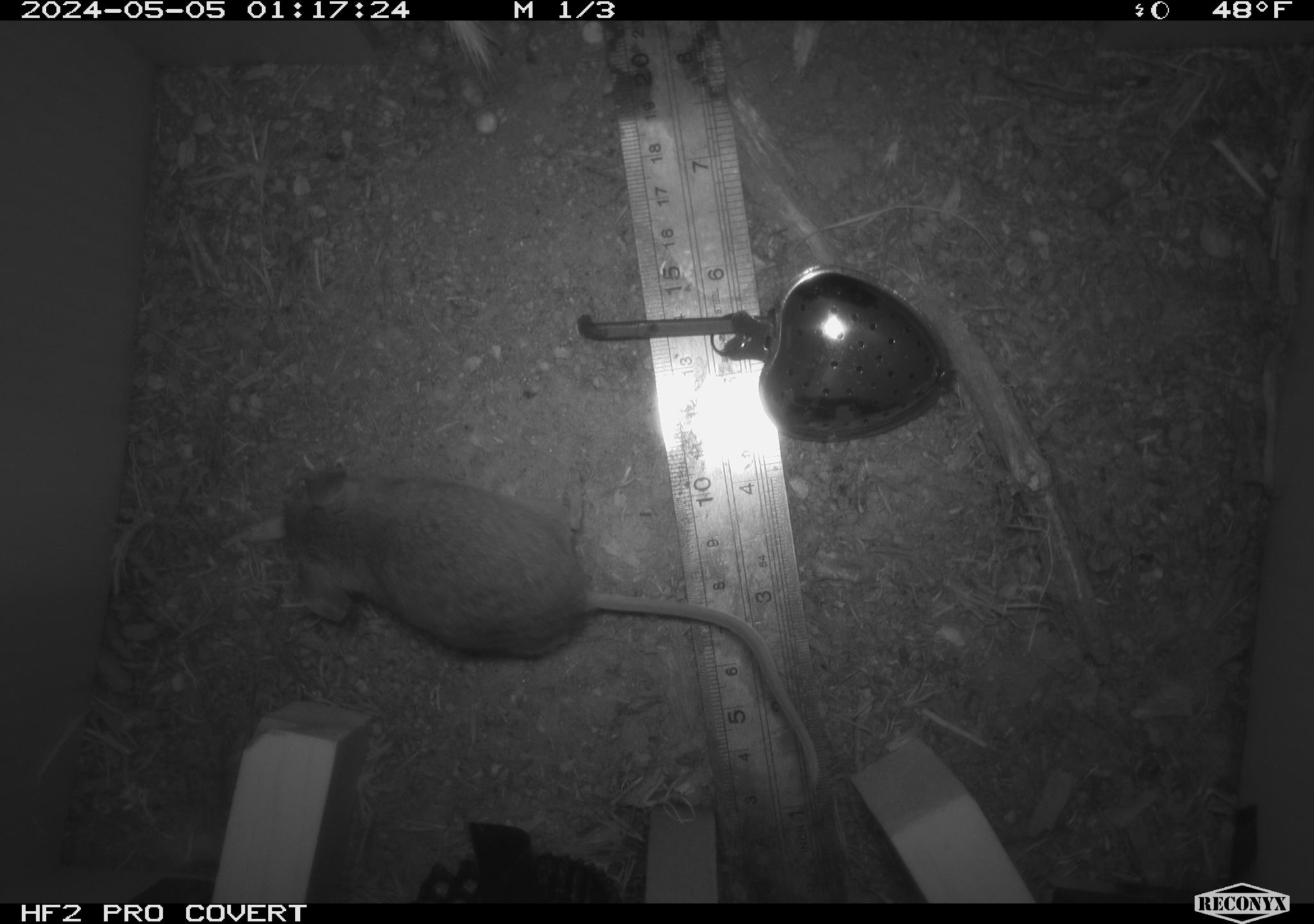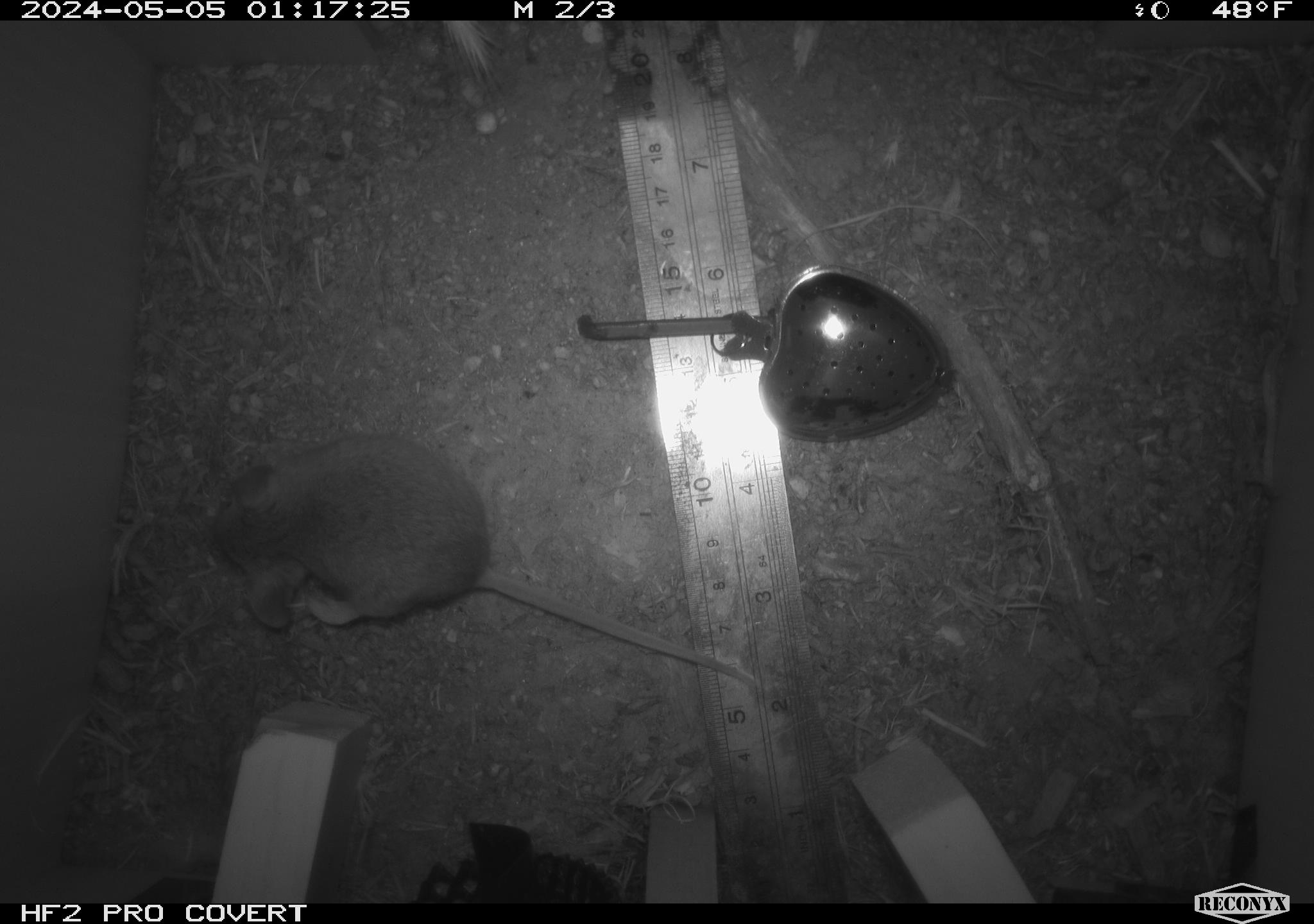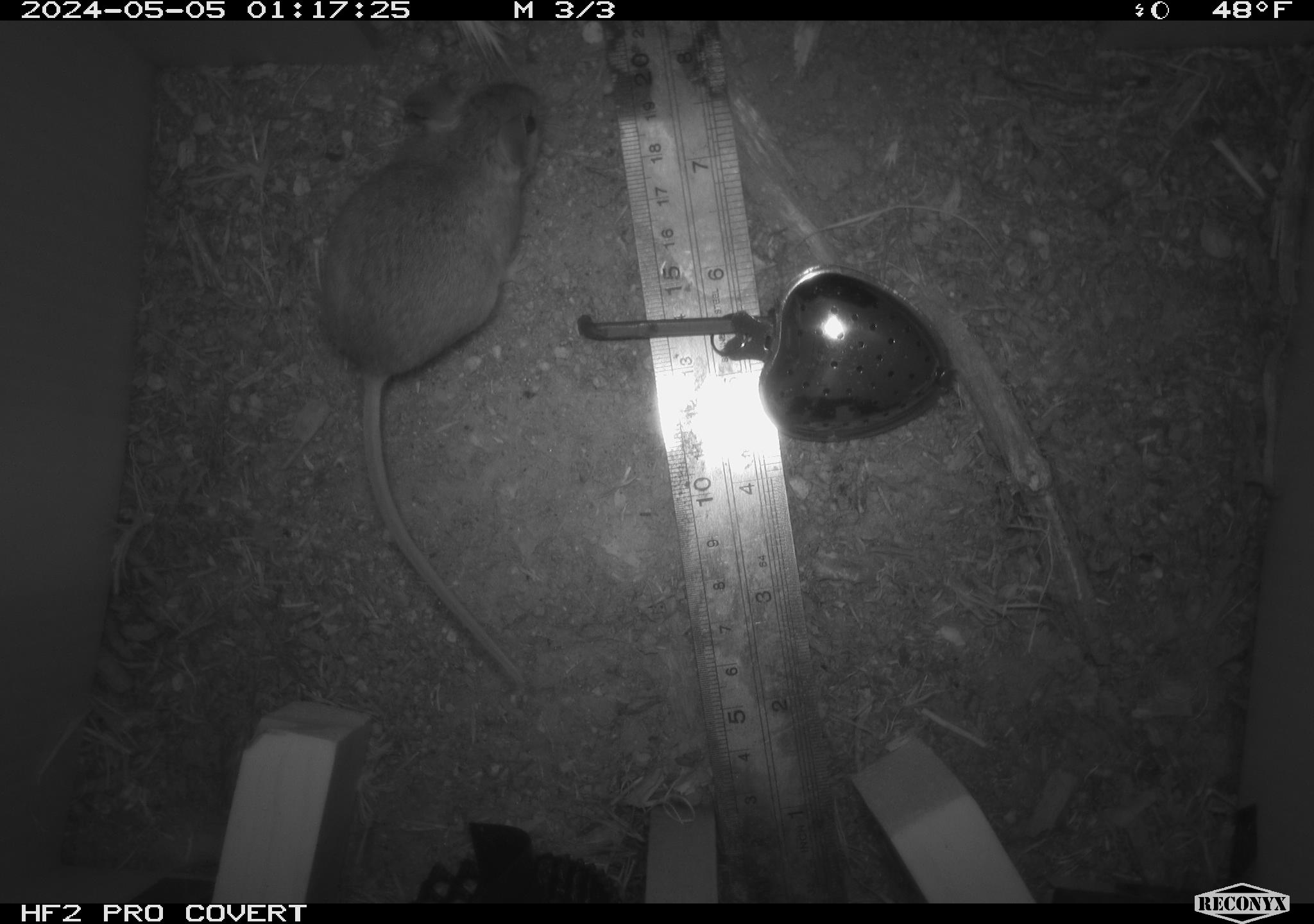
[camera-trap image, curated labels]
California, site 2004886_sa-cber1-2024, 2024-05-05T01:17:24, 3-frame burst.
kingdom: Animalia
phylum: Chordata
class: Mammalia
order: Rodentia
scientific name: Rodentia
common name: mouse species